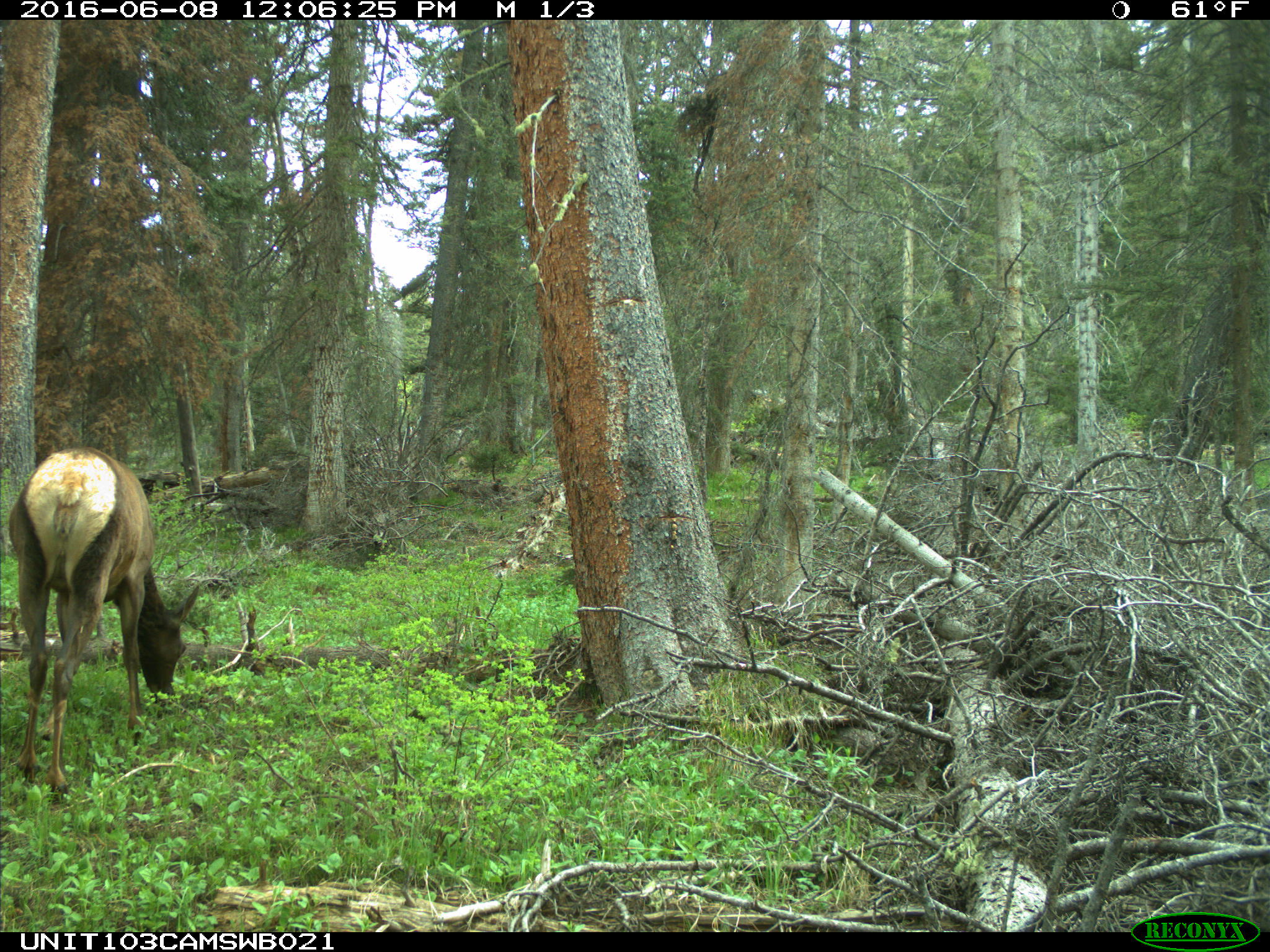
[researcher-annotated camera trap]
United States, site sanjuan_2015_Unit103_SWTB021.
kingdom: Animalia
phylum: Chordata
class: Mammalia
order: Artiodactyla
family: Cervidae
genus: Cervus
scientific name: Cervus elaphus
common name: red deer